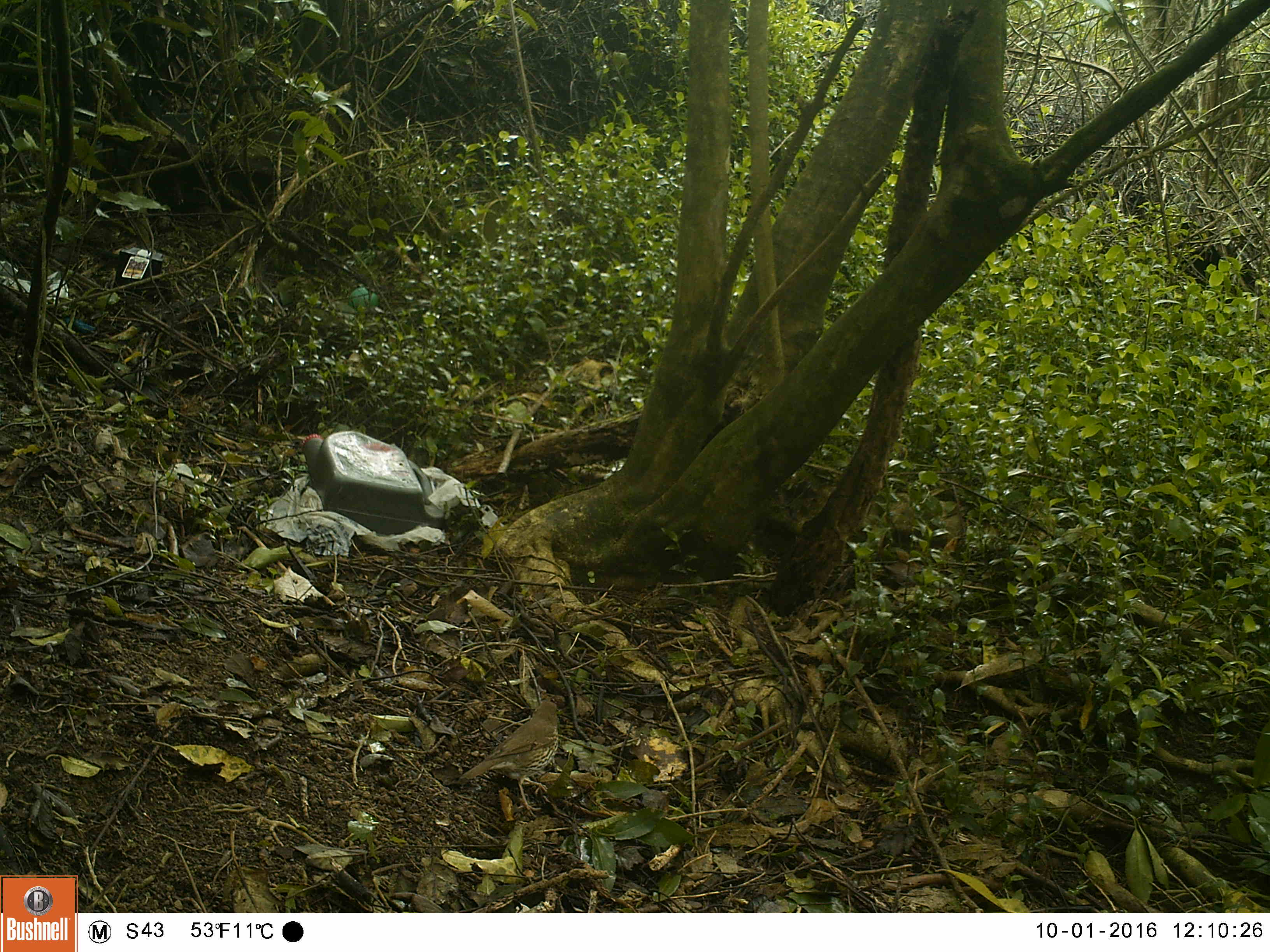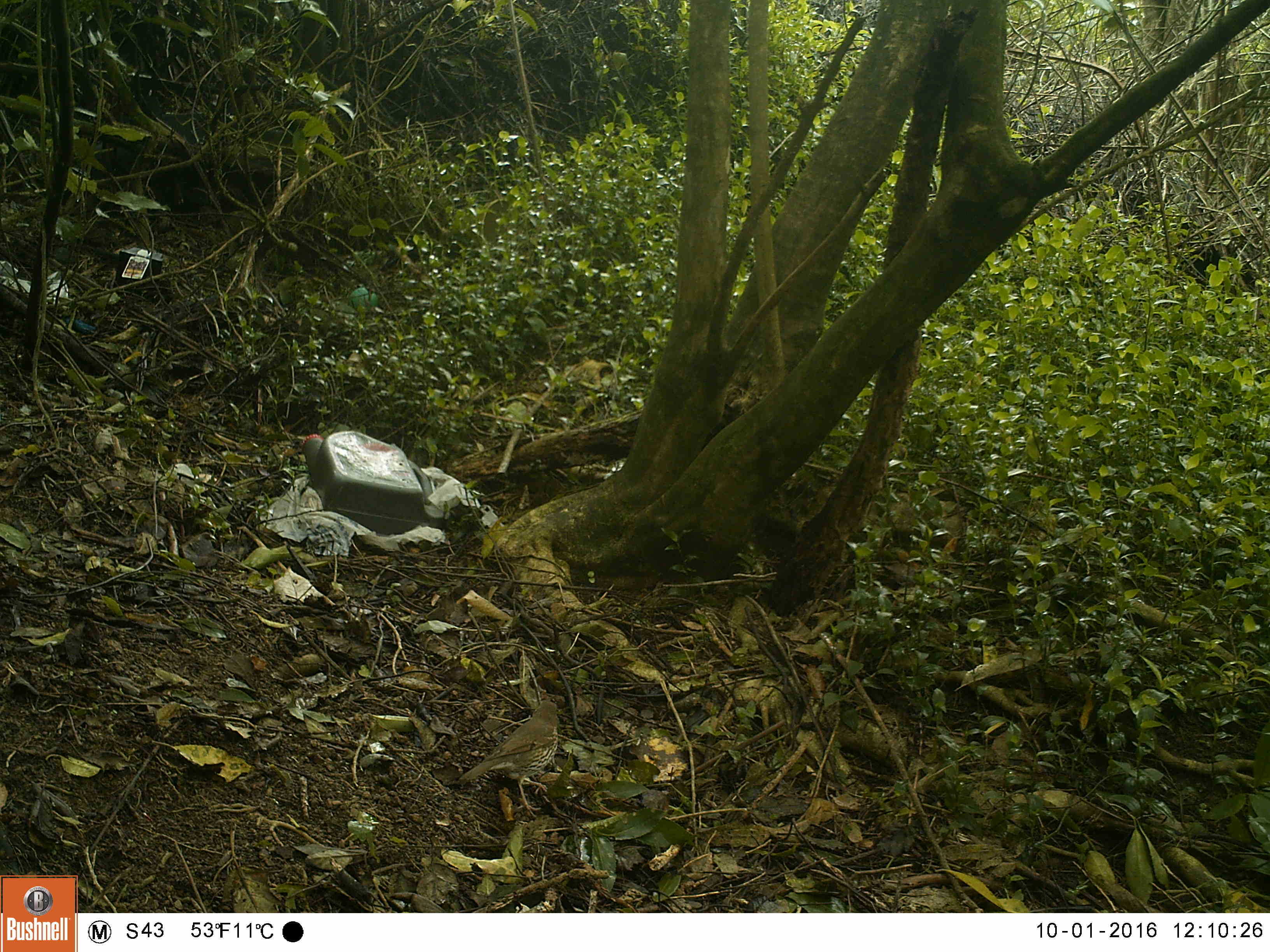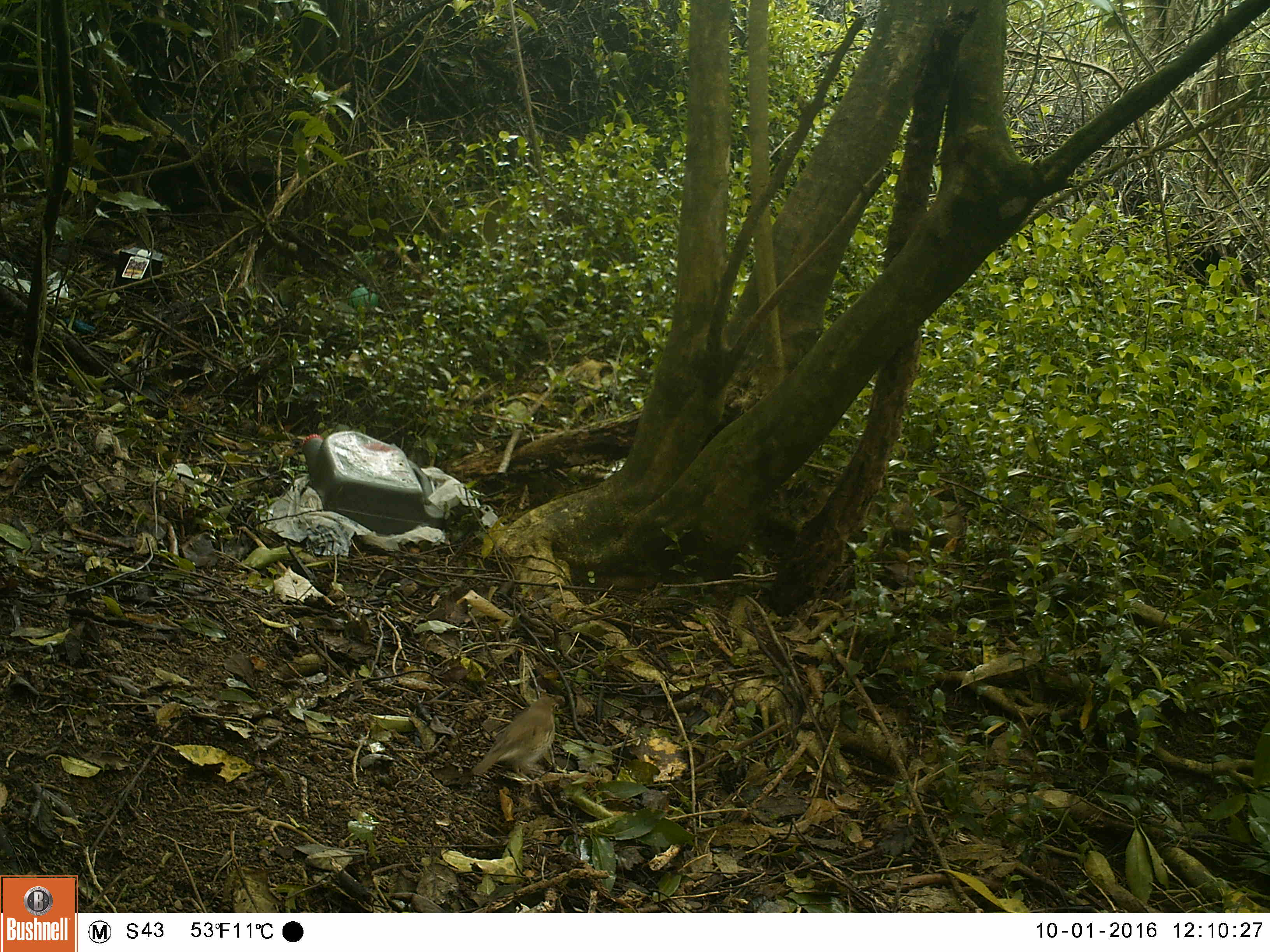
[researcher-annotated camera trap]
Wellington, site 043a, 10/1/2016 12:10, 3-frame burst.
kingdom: Animalia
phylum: Chordata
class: Aves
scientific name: Aves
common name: bird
Bird (Aves).